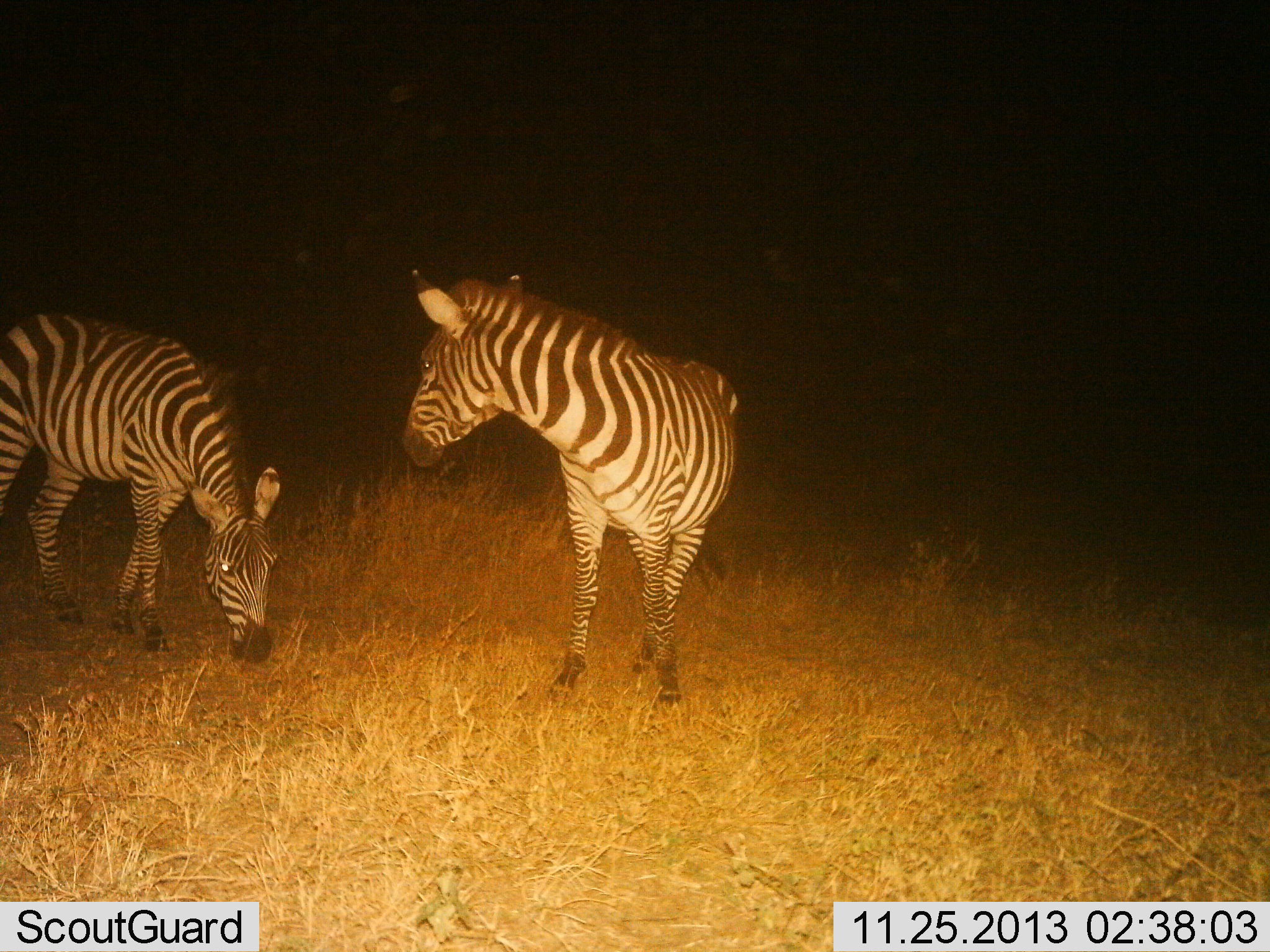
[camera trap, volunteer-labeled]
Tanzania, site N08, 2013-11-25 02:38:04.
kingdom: Animalia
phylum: Chordata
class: Mammalia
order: Perissodactyla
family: Equidae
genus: Equus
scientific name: Equus quagga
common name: plains zebra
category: zebra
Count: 2.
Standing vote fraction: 91%.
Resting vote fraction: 0%.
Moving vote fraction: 9%.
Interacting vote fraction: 0%.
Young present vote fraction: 0%.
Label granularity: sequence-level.